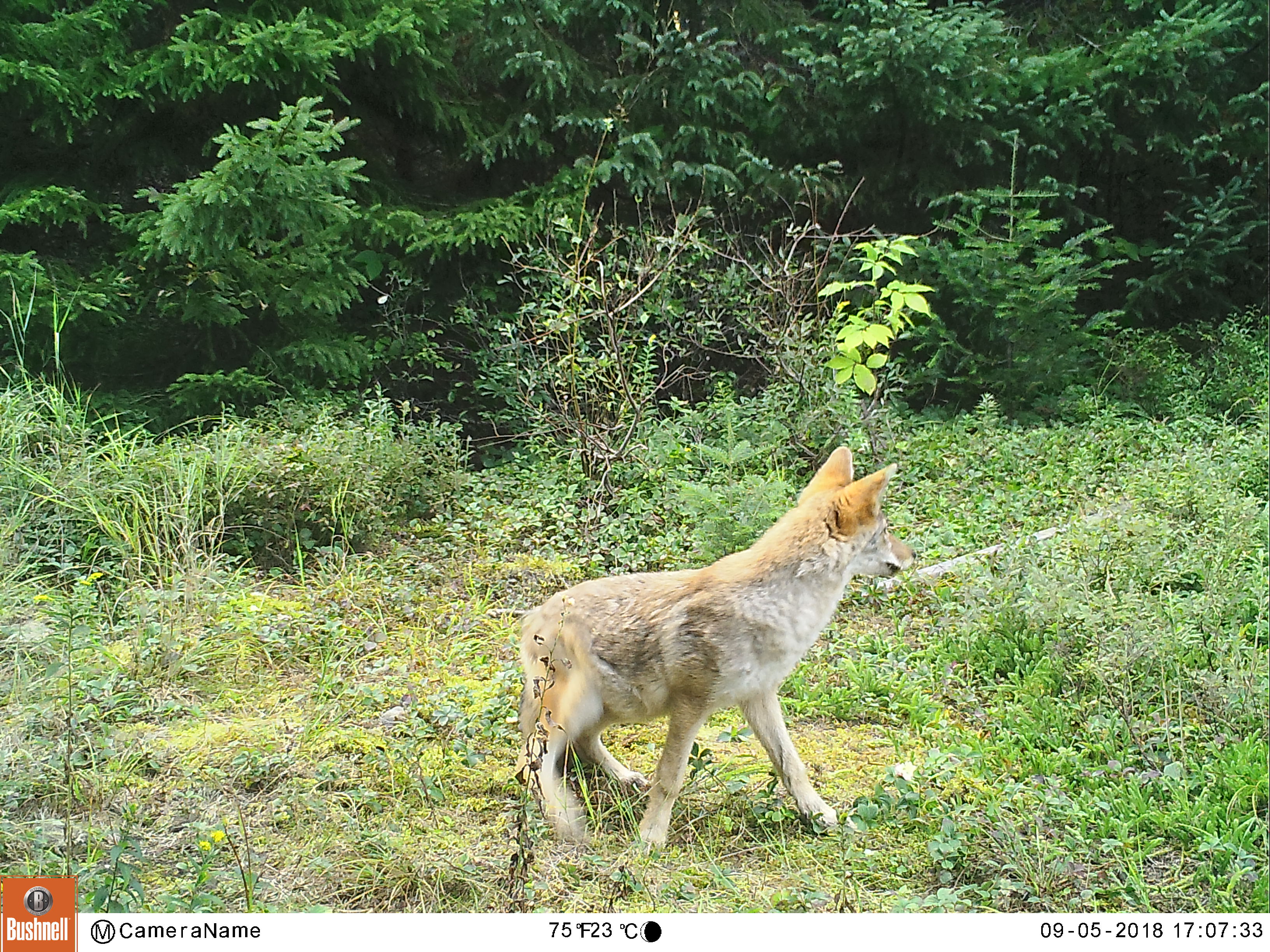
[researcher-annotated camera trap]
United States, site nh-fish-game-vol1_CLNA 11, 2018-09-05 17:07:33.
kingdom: Animalia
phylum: Chordata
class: Mammalia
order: Carnivora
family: Canidae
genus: Canis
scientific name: Canis latrans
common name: coyote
Coyote (Canis latrans).